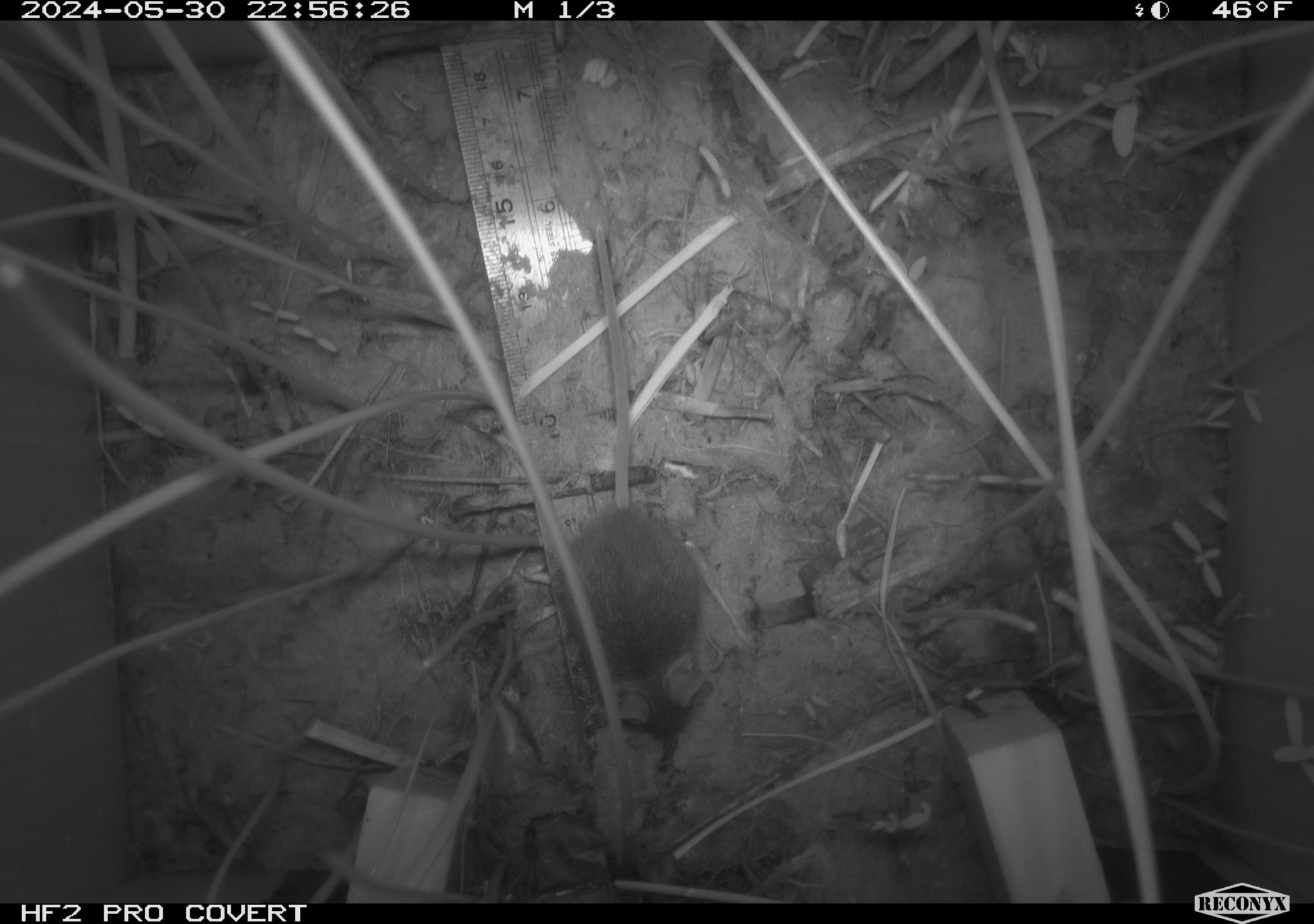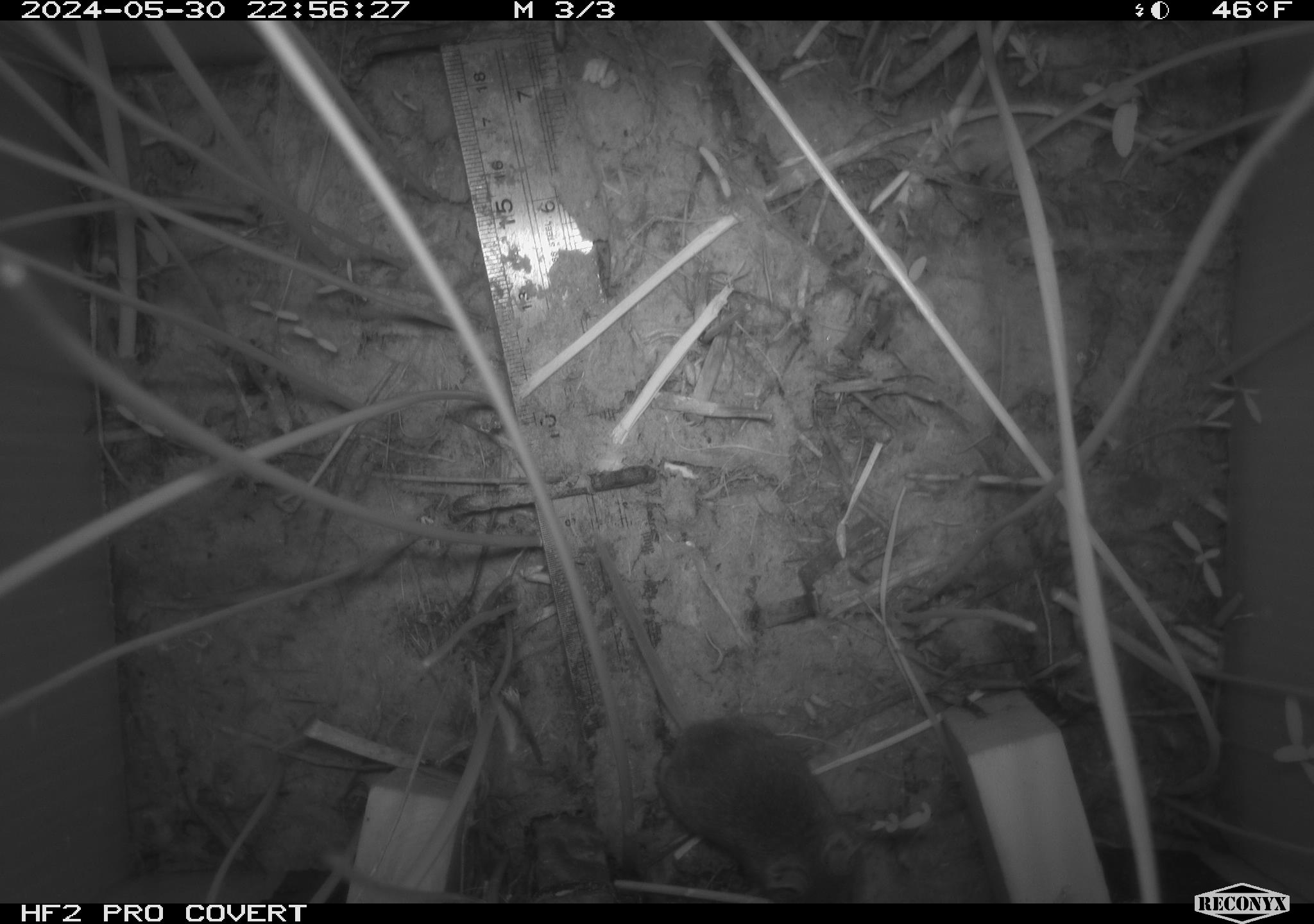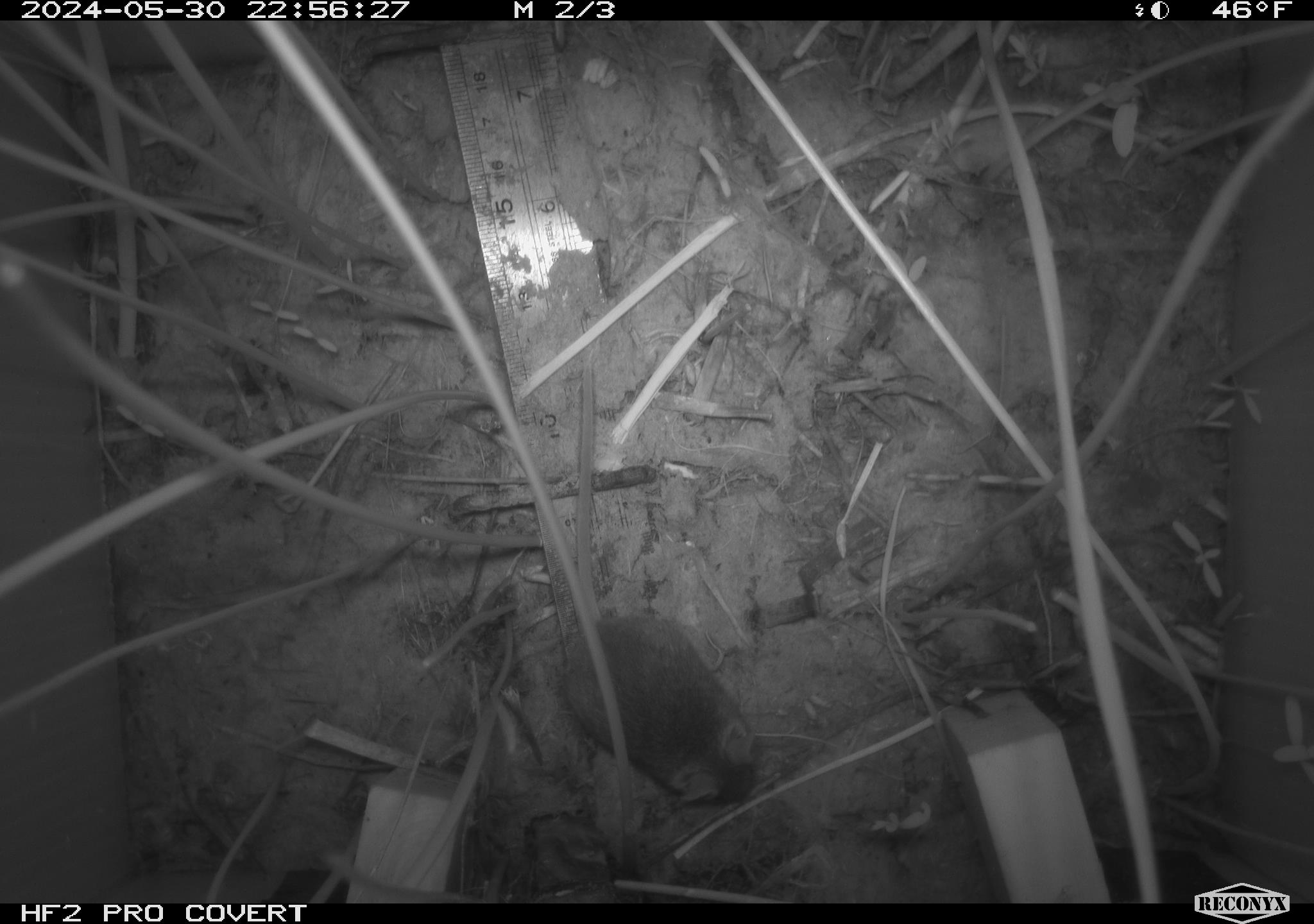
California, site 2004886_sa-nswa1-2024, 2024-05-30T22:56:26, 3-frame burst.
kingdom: Animalia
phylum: Chordata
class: Mammalia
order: Rodentia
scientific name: Rodentia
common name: rodent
Rodent (Rodentia).